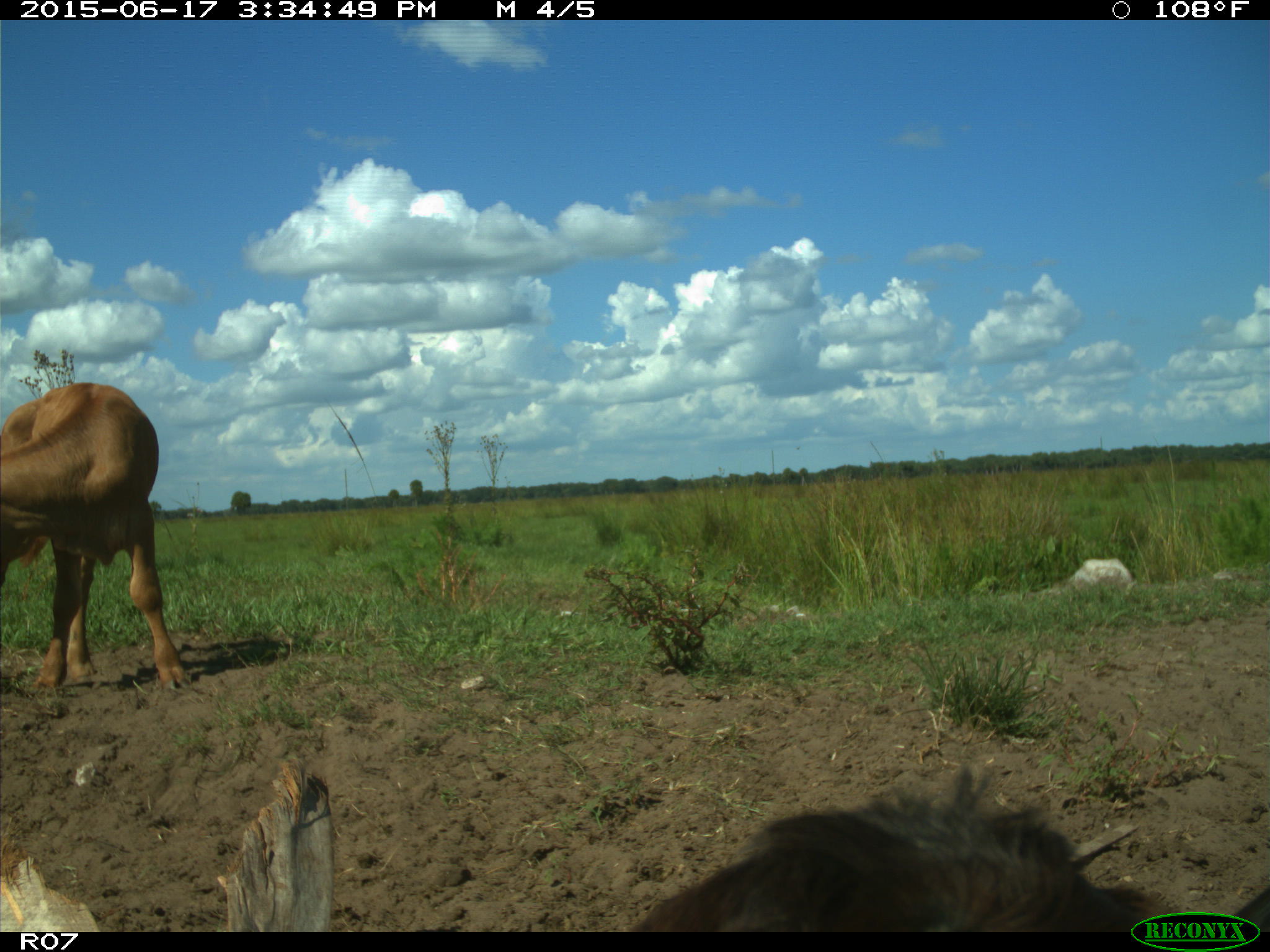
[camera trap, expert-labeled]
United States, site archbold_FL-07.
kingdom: Animalia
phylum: Chordata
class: Mammalia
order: Artiodactyla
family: Bovidae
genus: Bos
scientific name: Bos taurus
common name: domestic cow